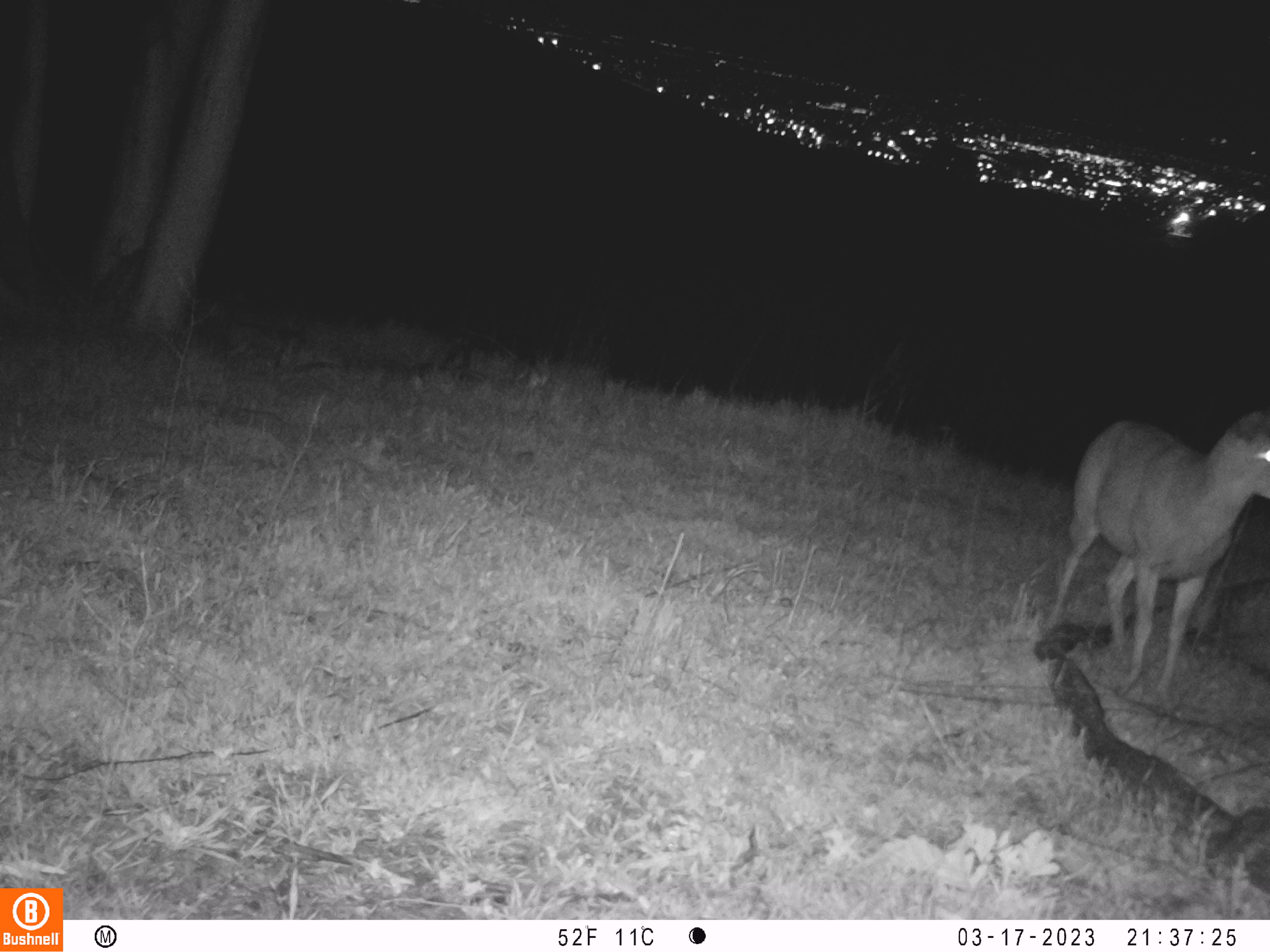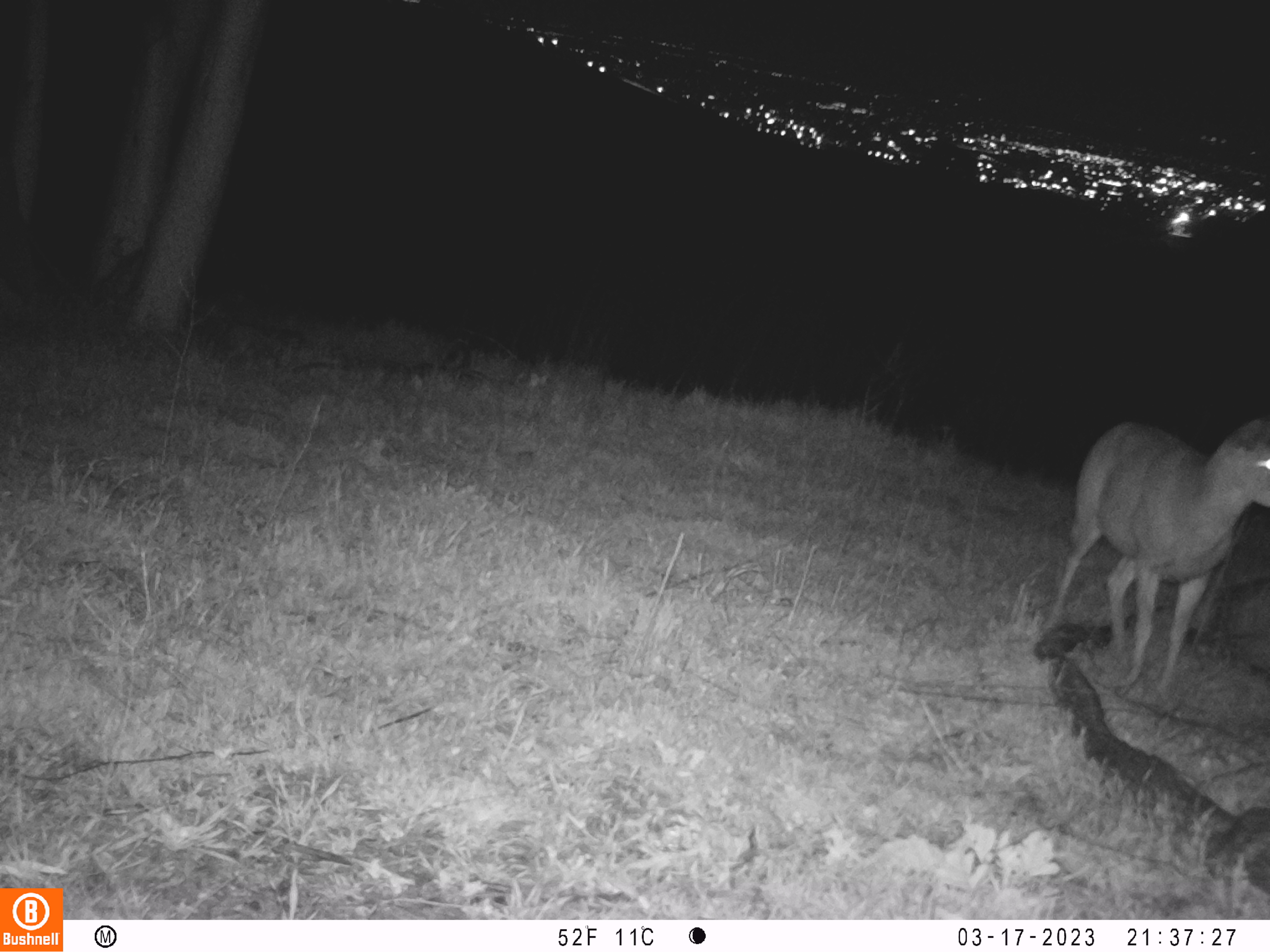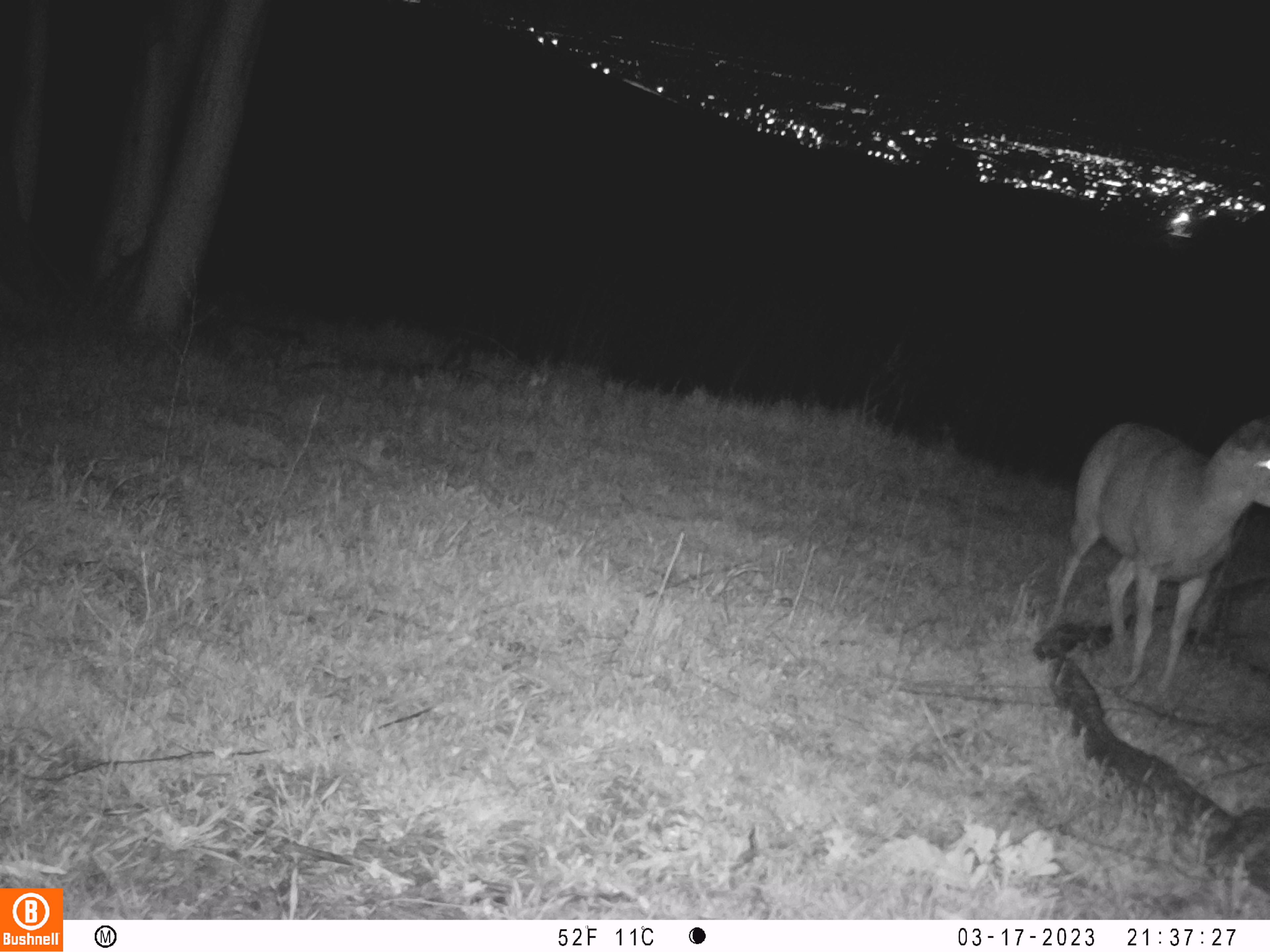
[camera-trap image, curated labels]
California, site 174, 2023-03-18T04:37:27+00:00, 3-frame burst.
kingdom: Animalia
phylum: Chordata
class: Mammalia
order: Artiodactyla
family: Cervidae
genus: Odocoileus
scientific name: Odocoileus hemionus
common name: mule deer